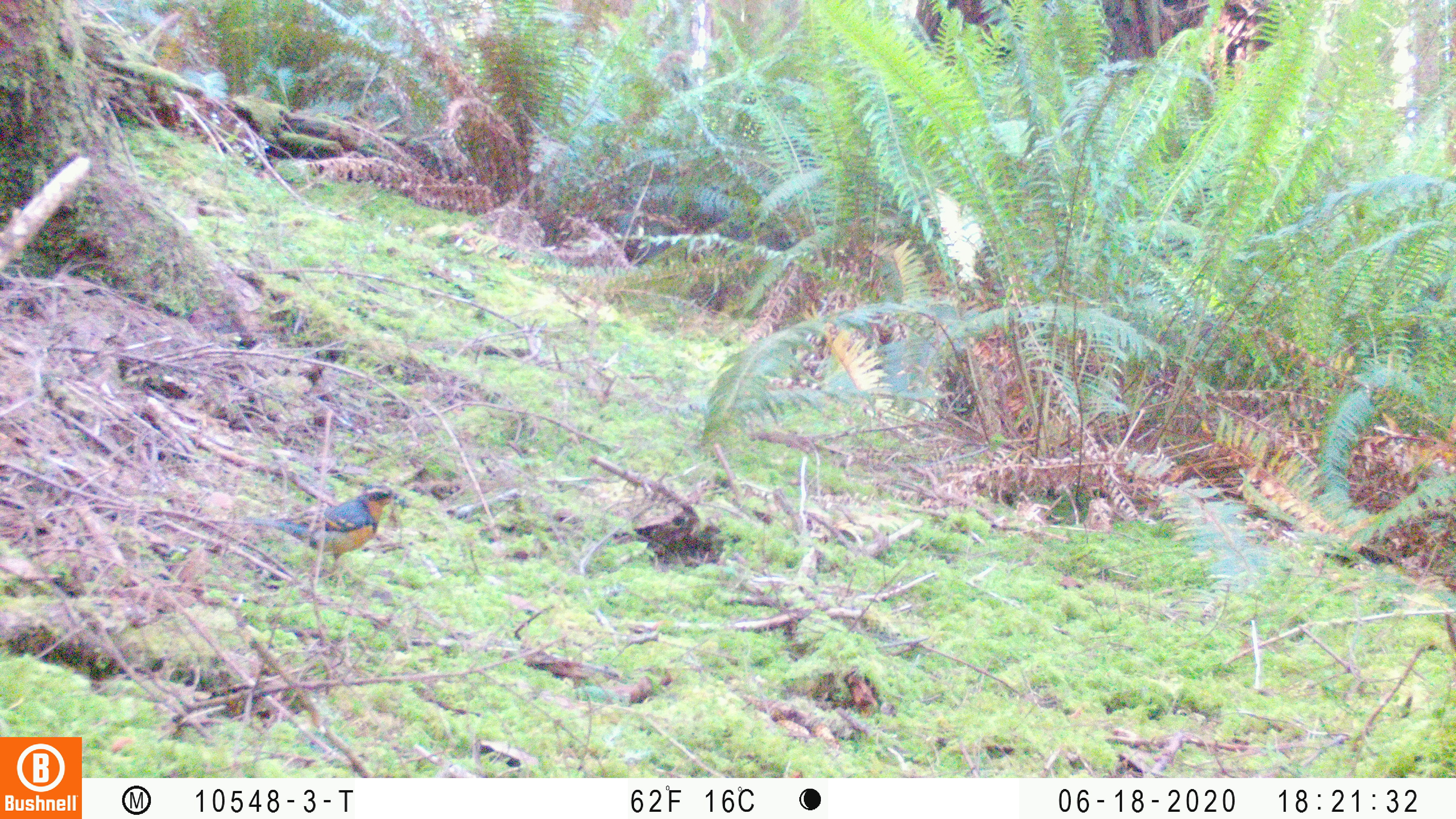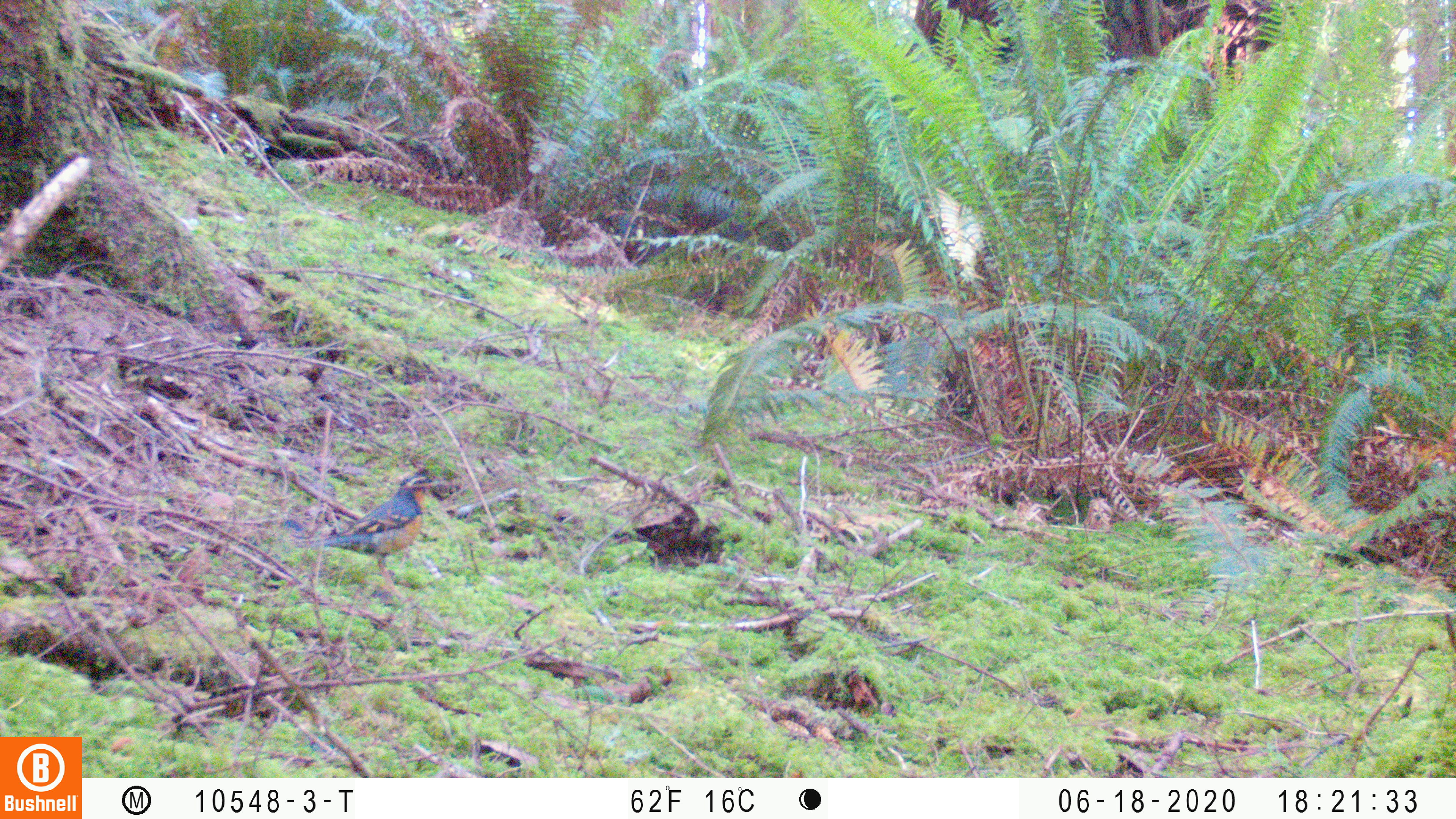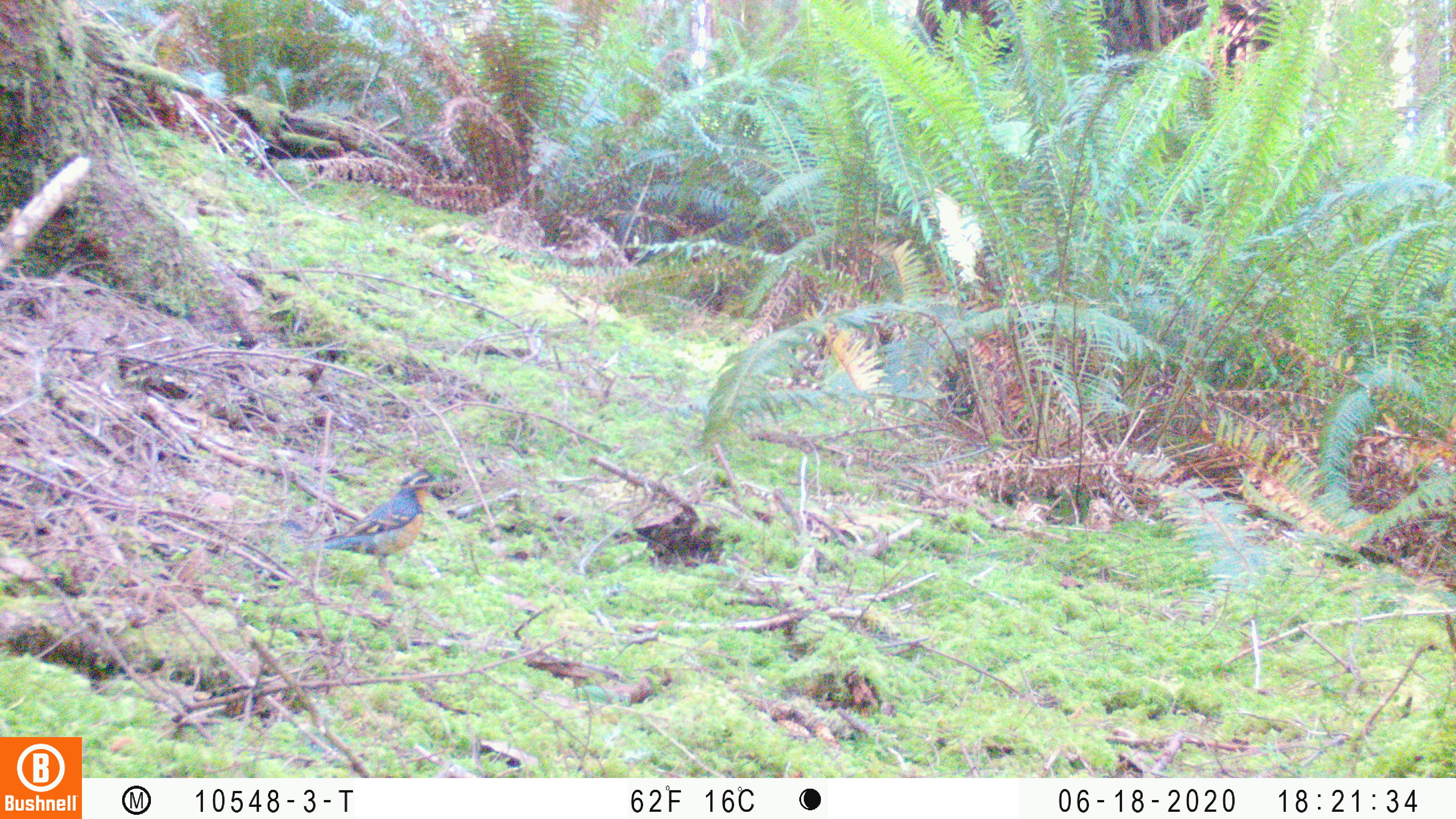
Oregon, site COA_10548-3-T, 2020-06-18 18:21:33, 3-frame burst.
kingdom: Animalia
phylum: Chordata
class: Aves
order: Passeriformes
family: Turdidae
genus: Ixoreus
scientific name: Ixoreus naevius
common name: varied thrush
Varied thrush (Ixoreus naevius).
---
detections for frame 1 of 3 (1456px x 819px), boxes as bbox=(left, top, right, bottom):
varied thrush: bbox=(237, 484, 401, 589)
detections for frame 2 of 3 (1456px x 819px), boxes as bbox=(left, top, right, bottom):
varied thrush: bbox=(294, 468, 440, 579)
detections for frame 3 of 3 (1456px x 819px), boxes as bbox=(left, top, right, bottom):
varied thrush: bbox=(315, 464, 444, 581)